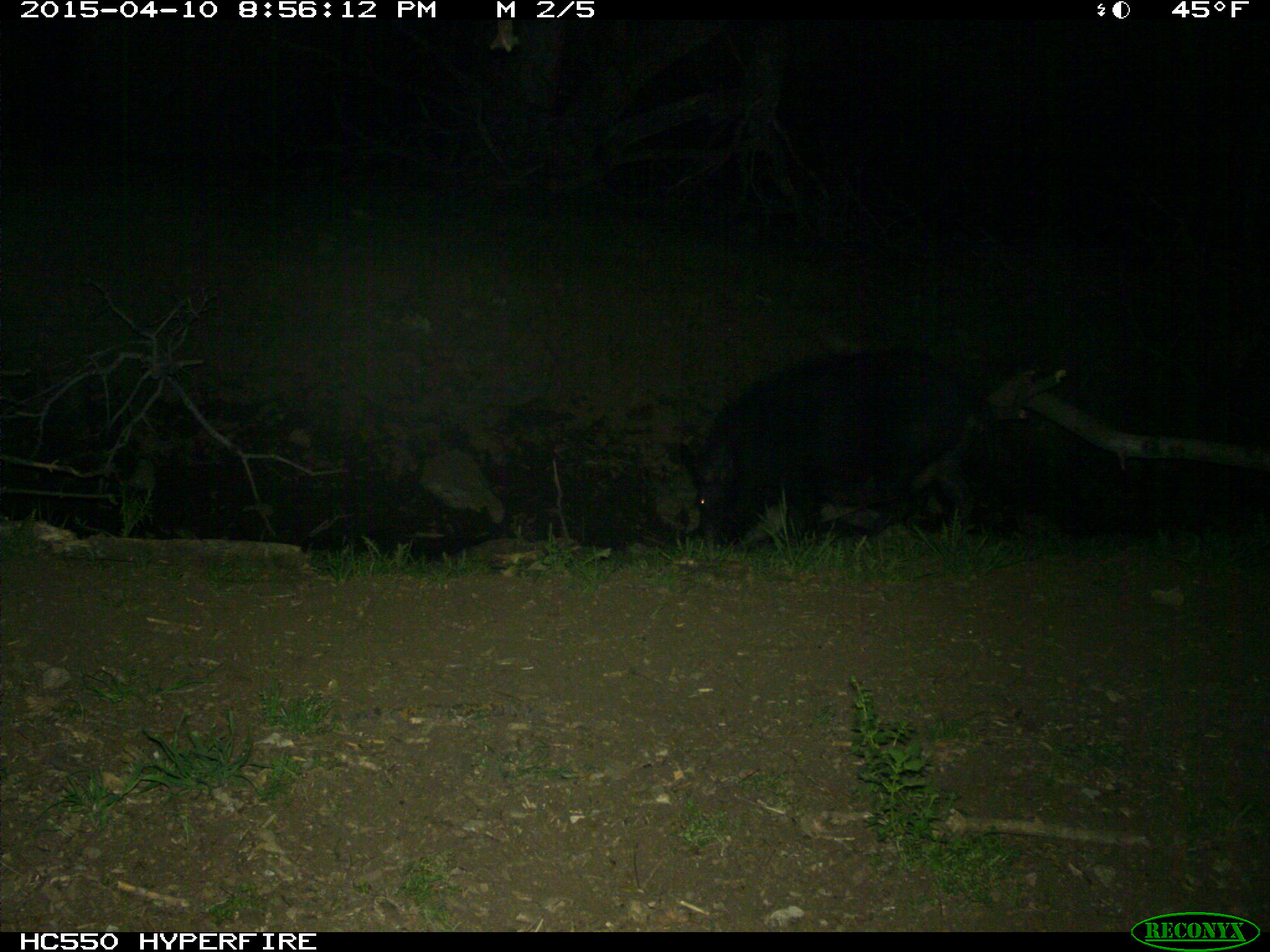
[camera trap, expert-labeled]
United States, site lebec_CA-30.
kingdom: Animalia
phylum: Chordata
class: Mammalia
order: Artiodactyla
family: Suidae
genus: Sus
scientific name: Sus scrofa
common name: wild boar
Sus scrofa (wild boar).